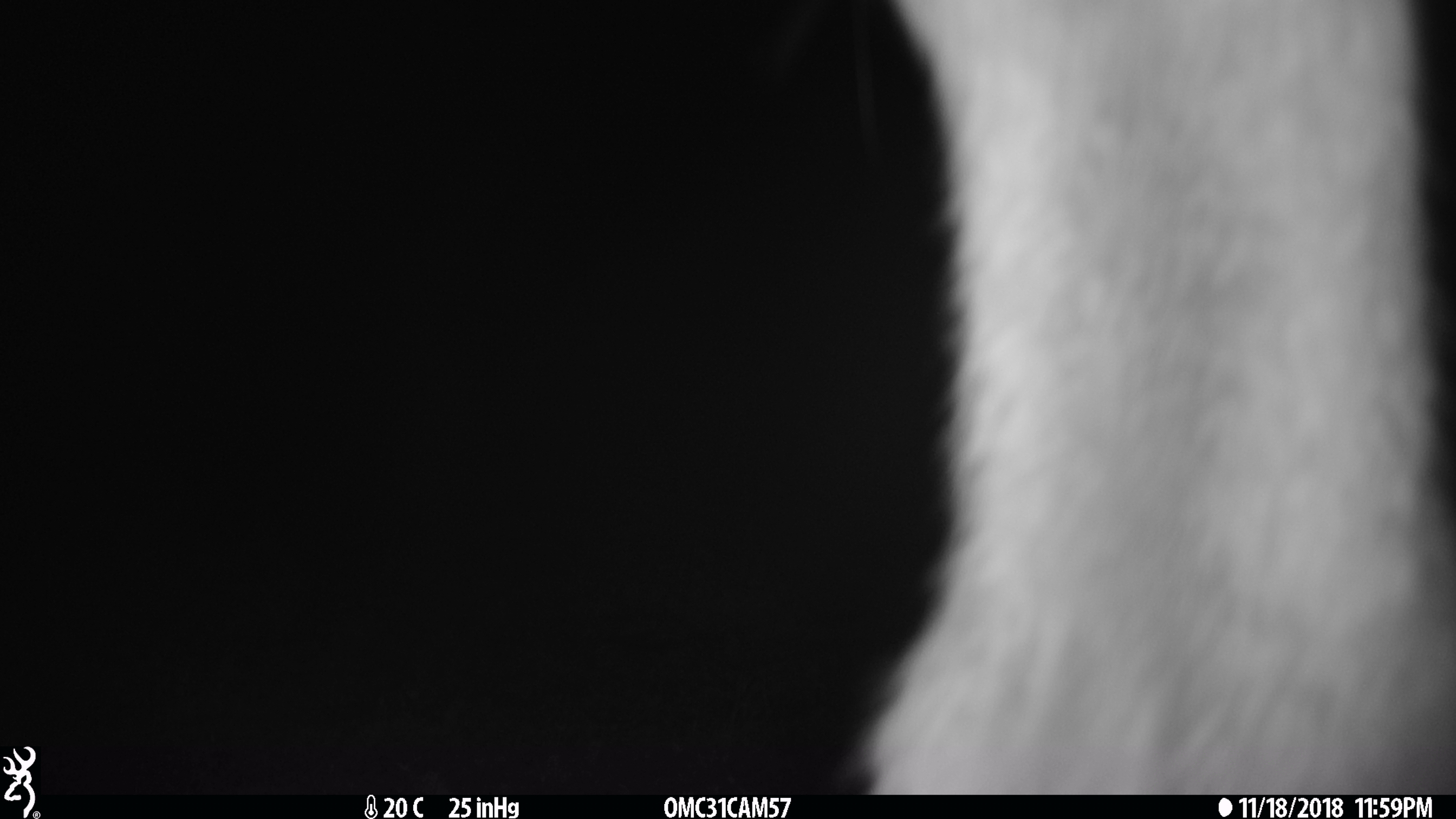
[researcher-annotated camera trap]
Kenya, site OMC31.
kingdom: Animalia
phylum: Chordata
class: Mammalia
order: Carnivora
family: Herpestidae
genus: Ichneumia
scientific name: Ichneumia albicauda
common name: white-tailed mongoose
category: mongoose white tailed